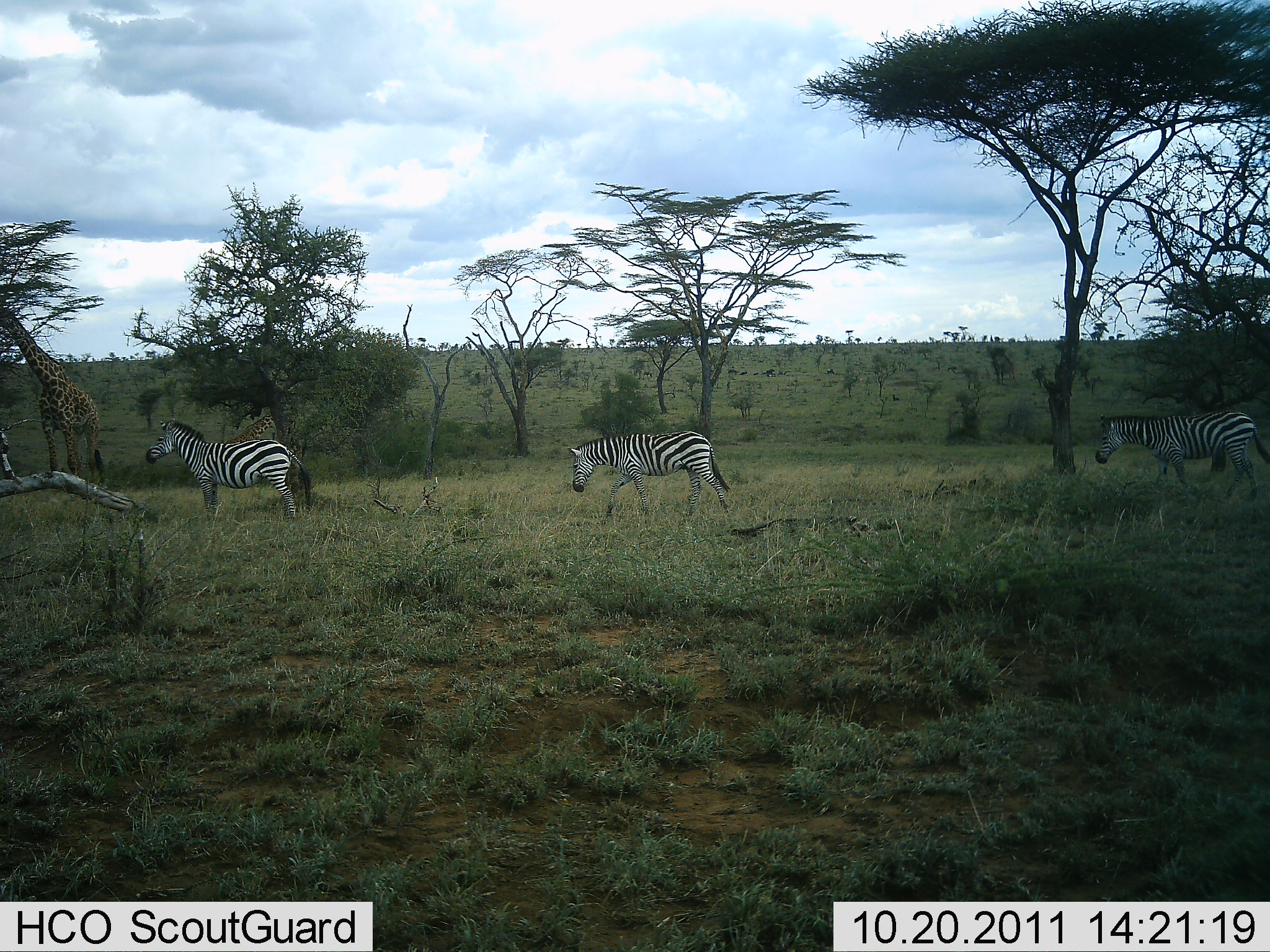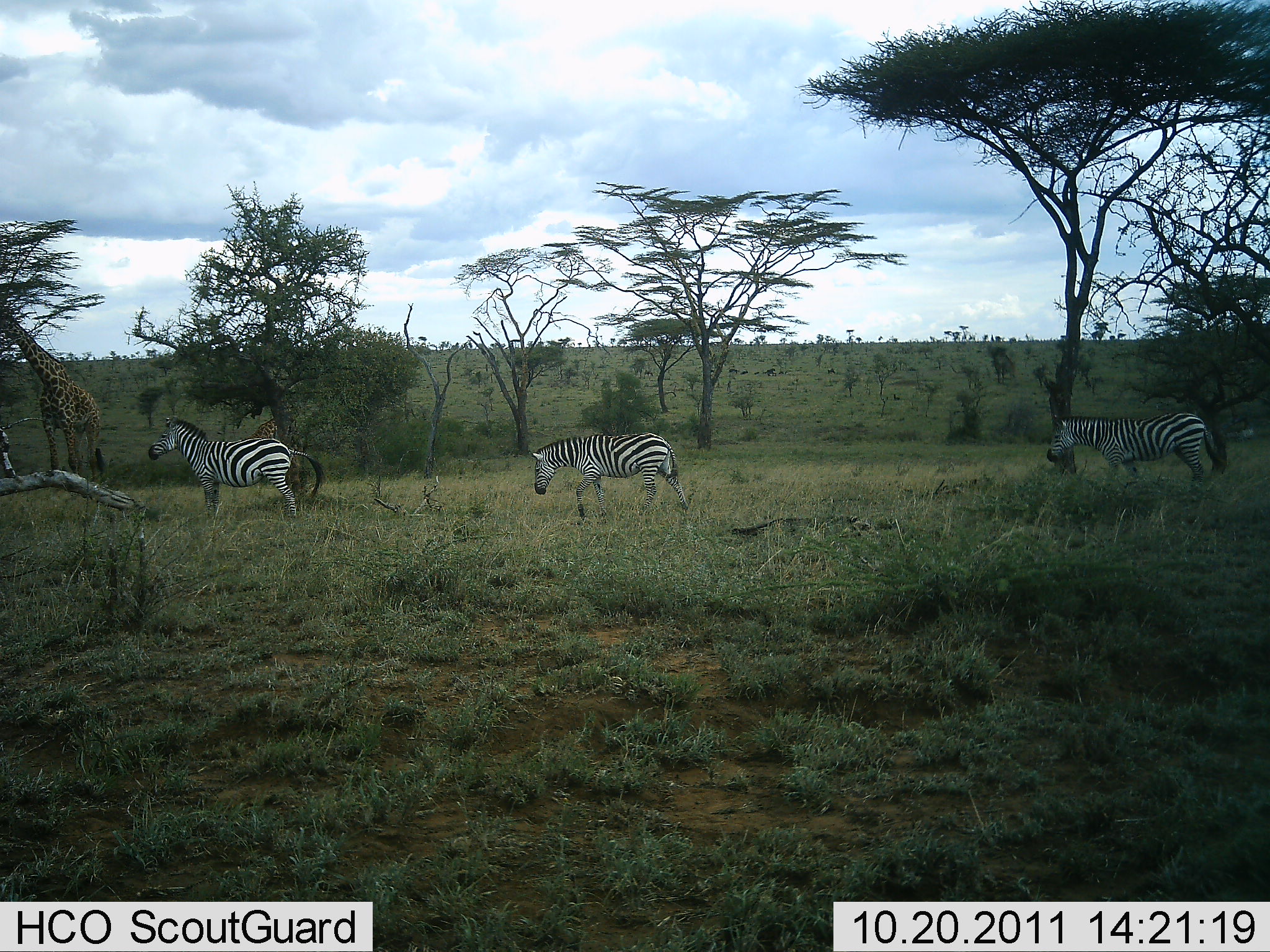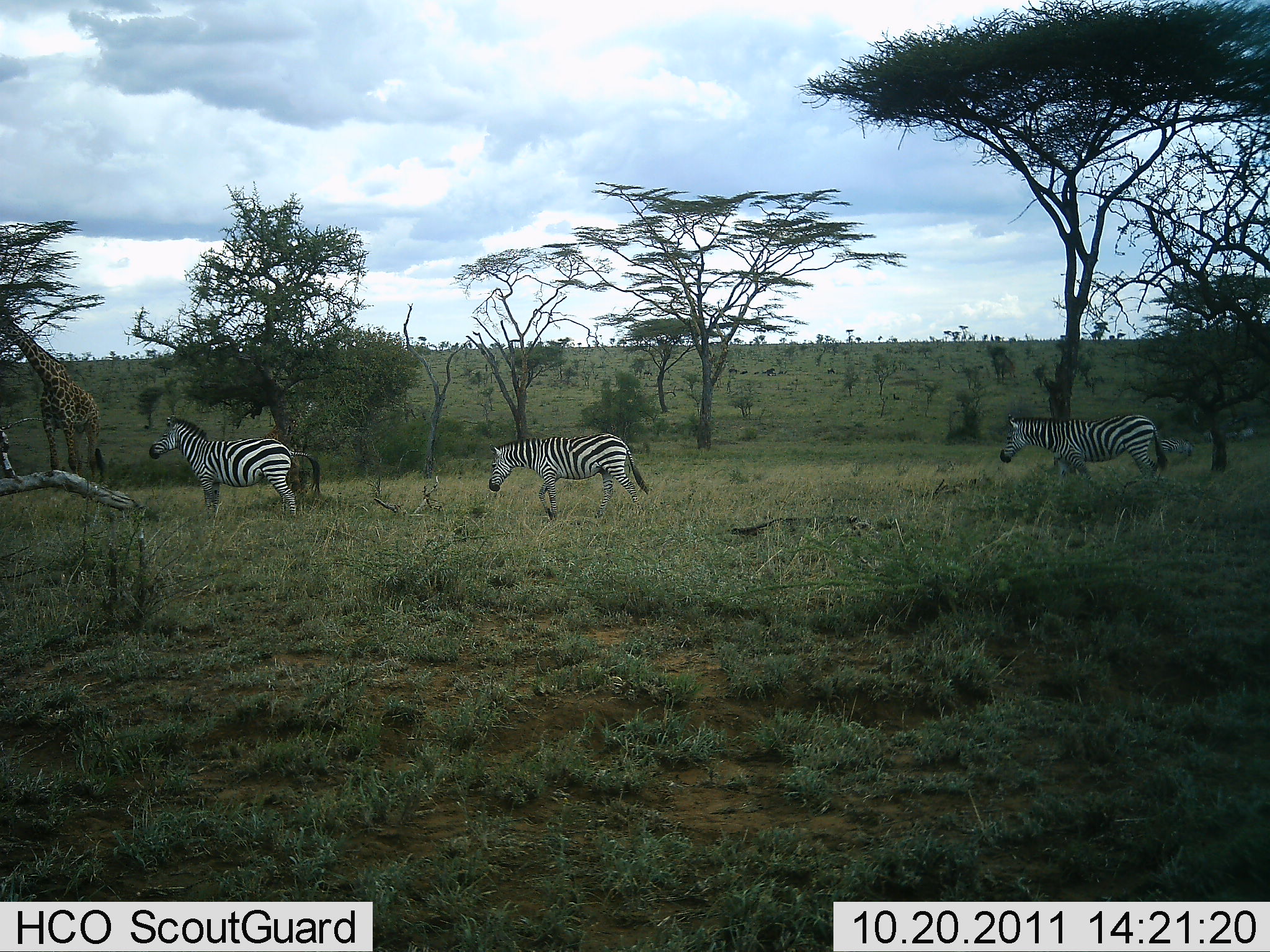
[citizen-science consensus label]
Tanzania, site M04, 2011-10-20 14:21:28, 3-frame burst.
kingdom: Animalia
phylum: Chordata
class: Mammalia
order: Artiodactyla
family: Giraffidae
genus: Giraffa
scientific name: Giraffa camelopardalis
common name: giraffe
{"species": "giraffe (Giraffa camelopardalis)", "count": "2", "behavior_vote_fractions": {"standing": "65%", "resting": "0%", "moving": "53%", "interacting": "6%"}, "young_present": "12%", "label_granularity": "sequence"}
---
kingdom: Animalia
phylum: Chordata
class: Mammalia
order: Perissodactyla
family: Equidae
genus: Equus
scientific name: Equus quagga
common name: plains zebra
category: zebra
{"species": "zebra (plains zebra) (Equus quagga)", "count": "3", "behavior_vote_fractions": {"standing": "48%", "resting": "0%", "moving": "96%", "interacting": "0%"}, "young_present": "0%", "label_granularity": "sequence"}